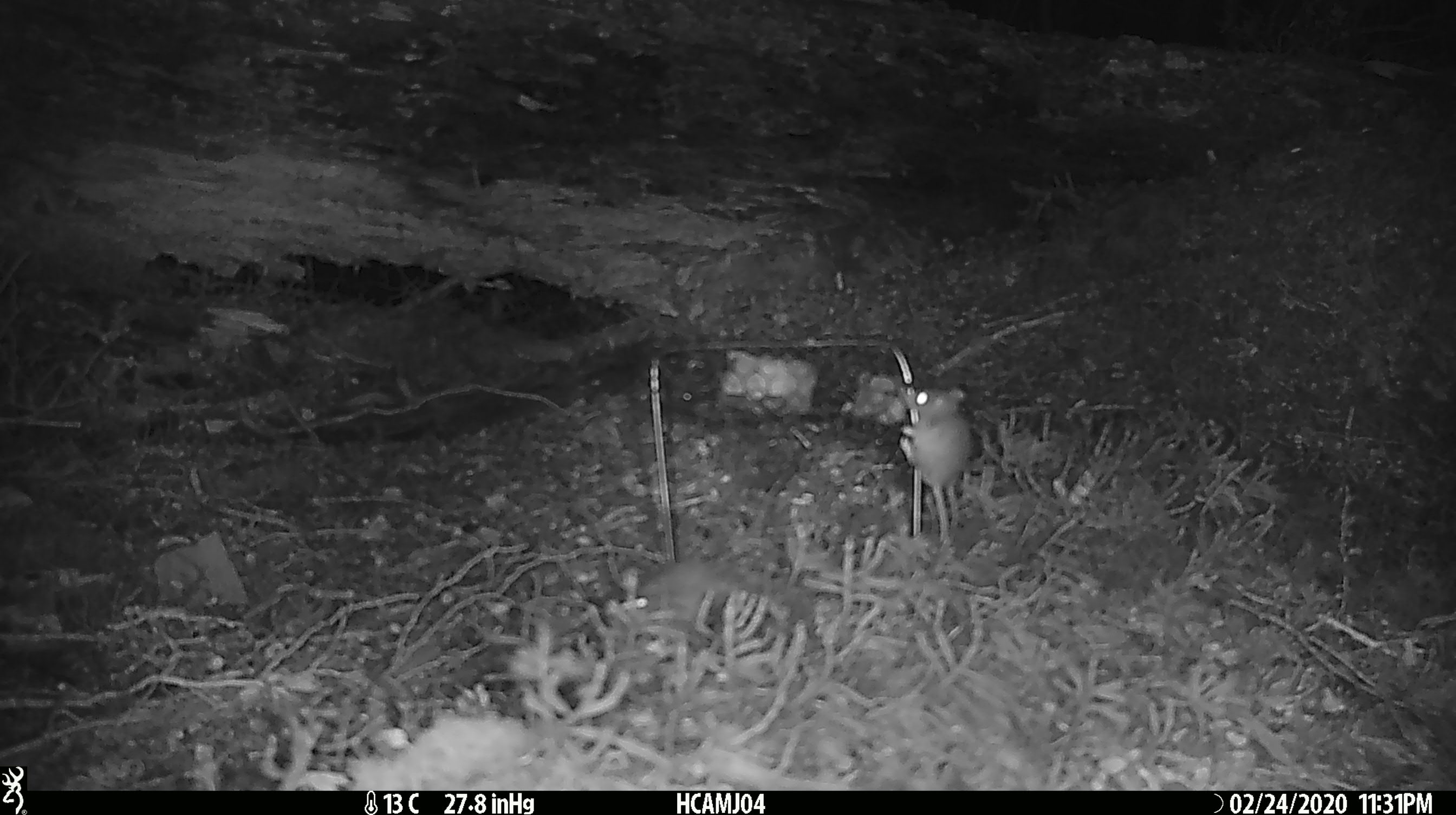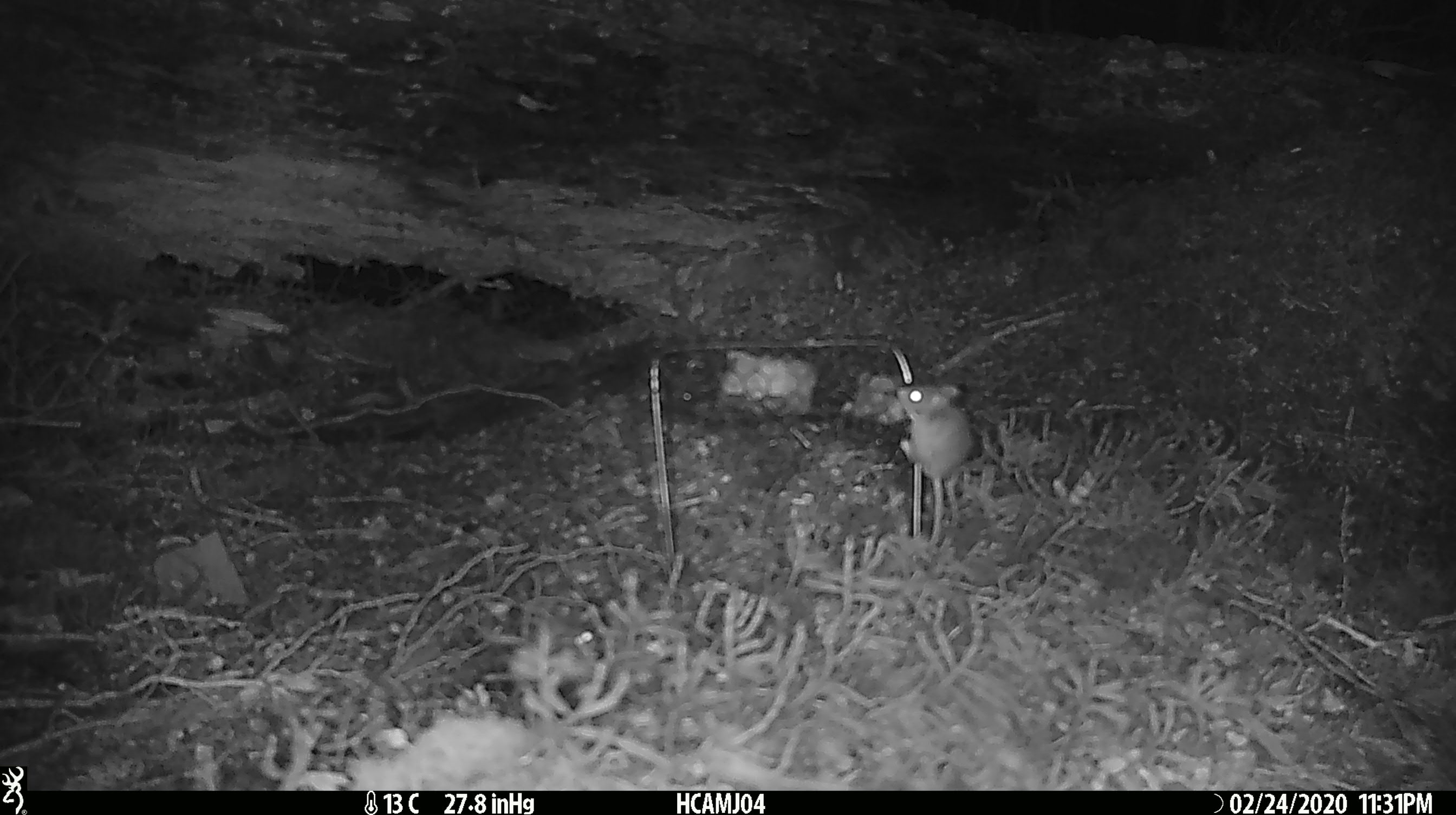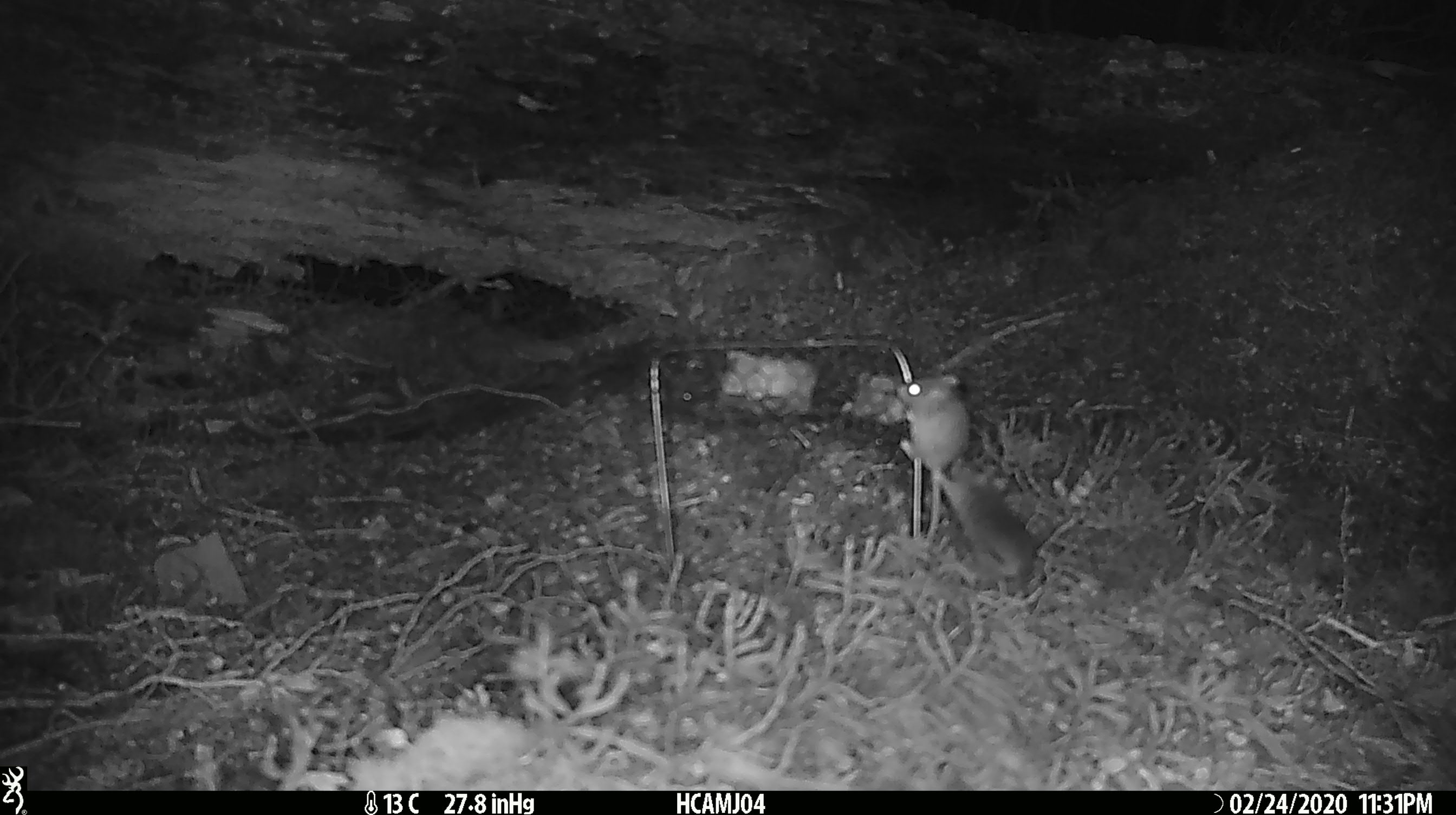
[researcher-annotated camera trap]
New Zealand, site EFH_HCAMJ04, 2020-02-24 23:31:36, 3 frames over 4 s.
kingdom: Animalia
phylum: Chordata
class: Mammalia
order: Rodentia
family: Muridae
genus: Mus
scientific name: Mus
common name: mouse